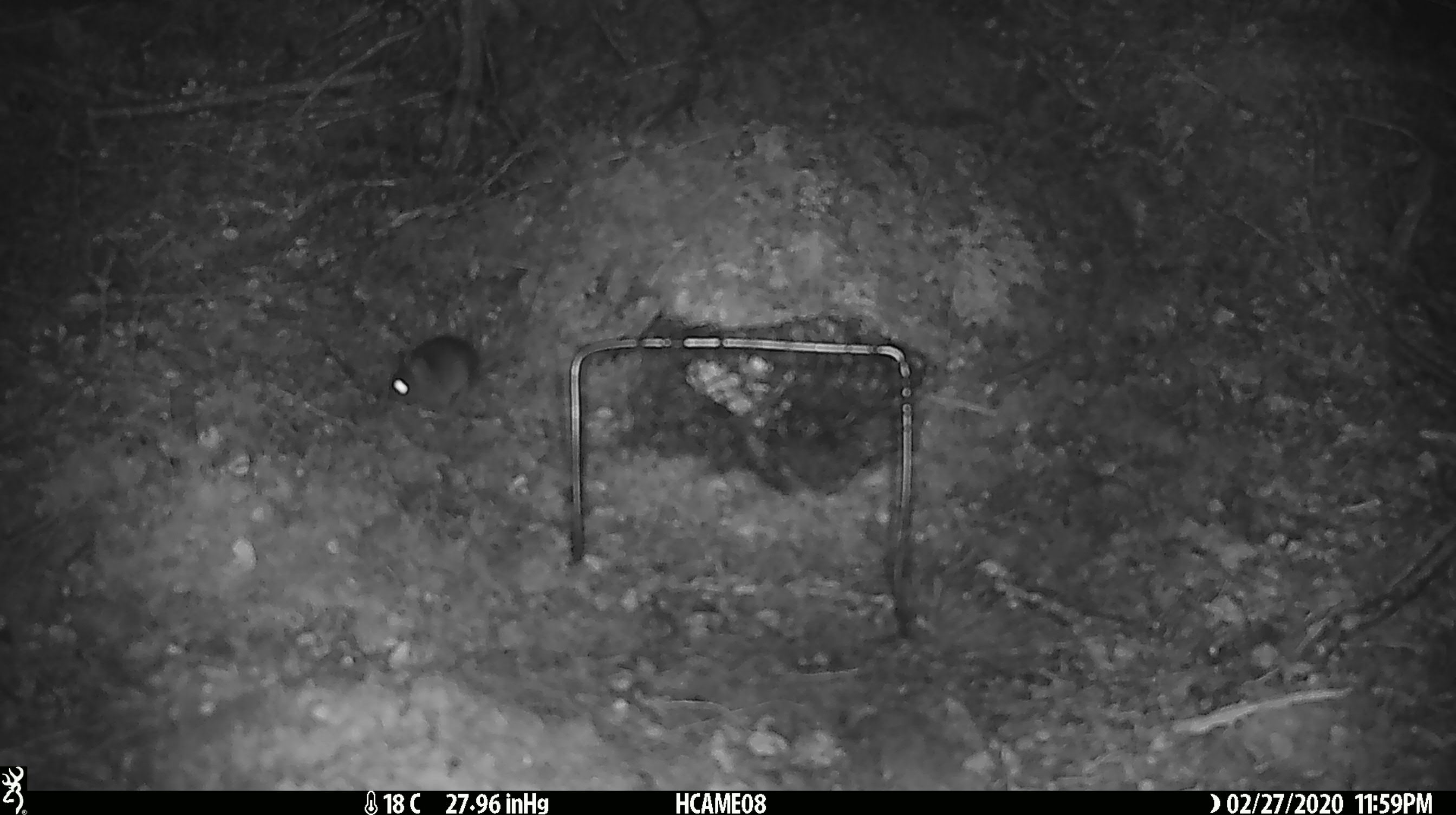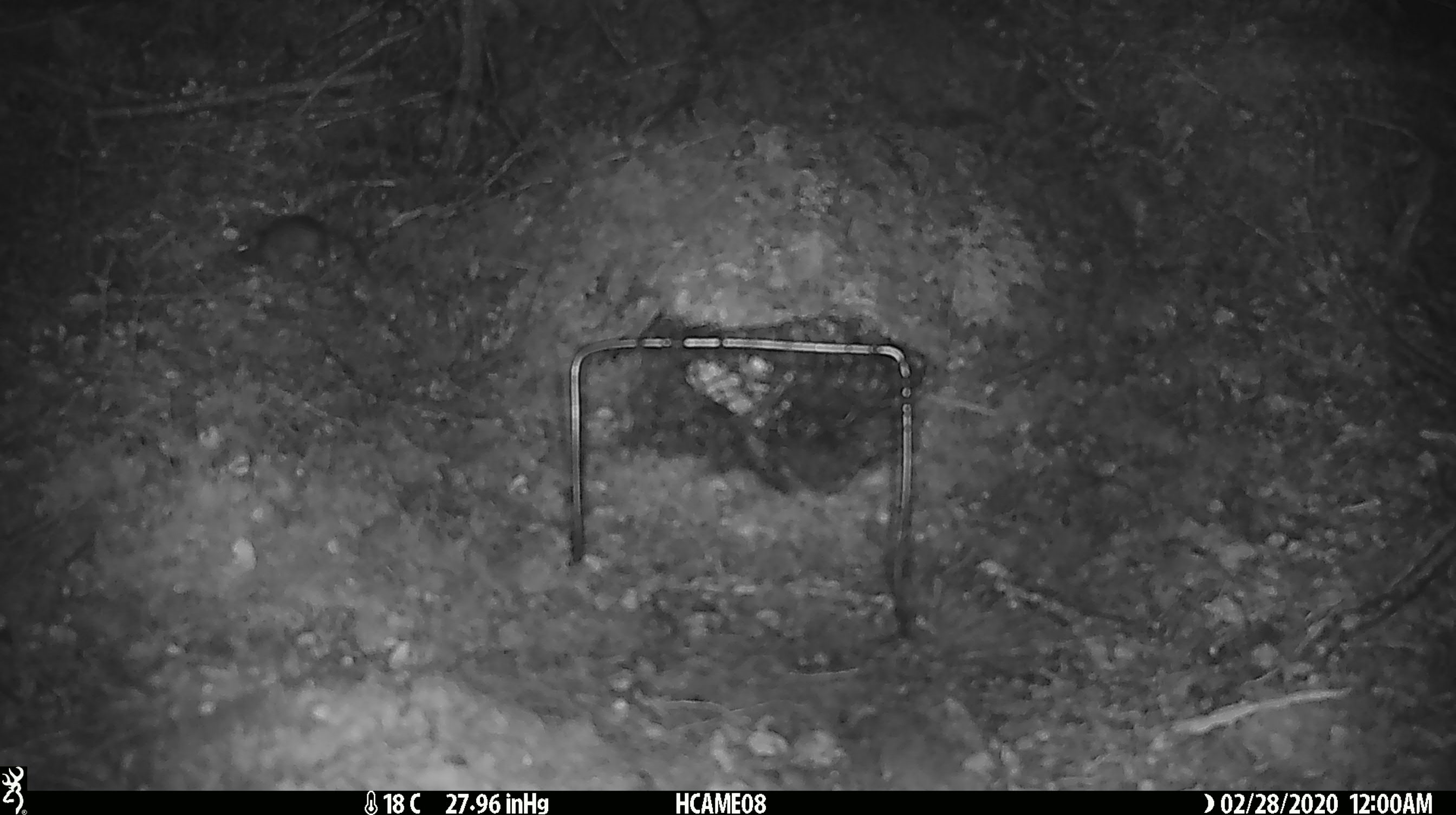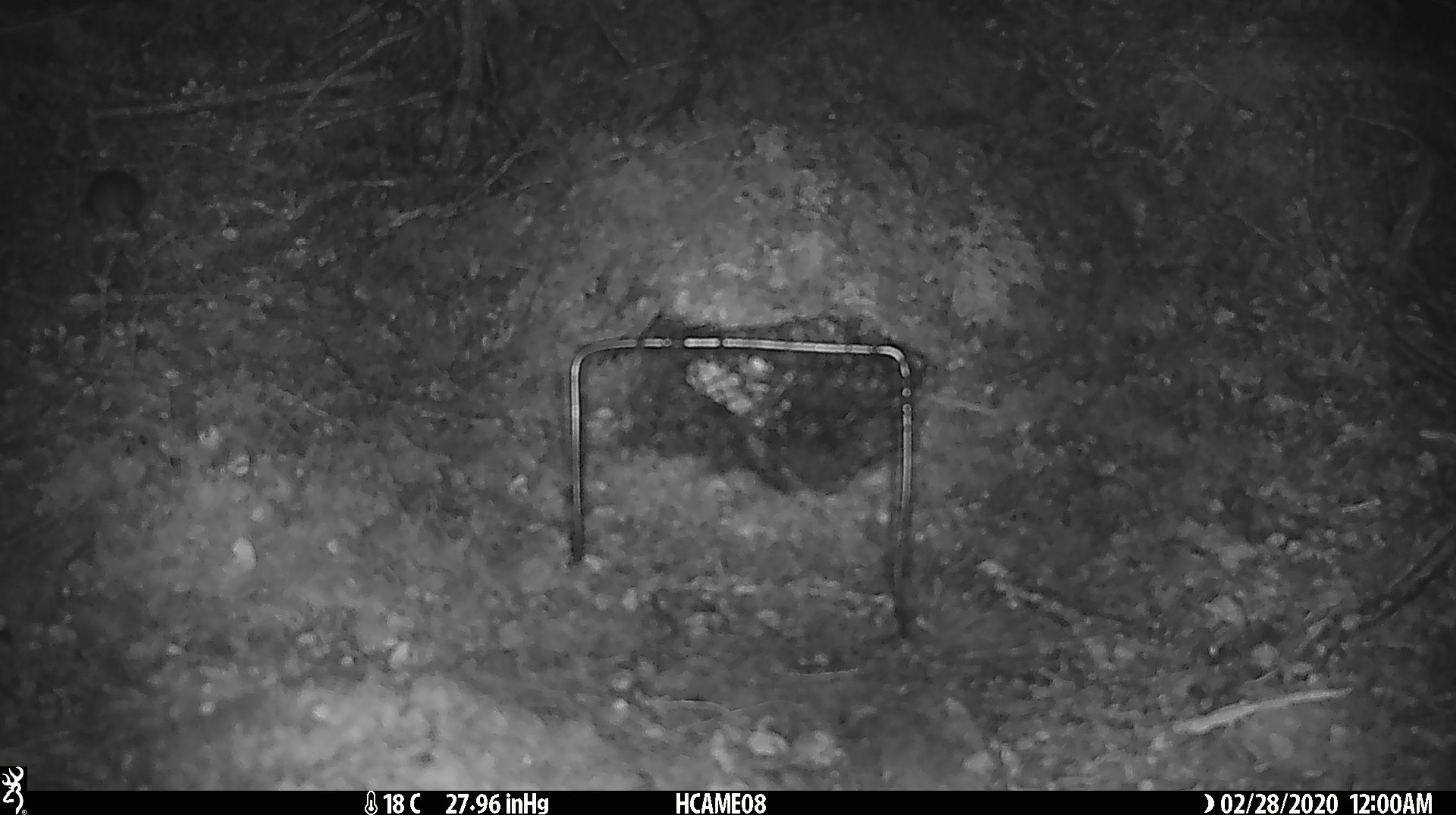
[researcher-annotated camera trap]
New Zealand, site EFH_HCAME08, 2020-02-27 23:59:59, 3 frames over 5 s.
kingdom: Animalia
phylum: Chordata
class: Mammalia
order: Rodentia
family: Muridae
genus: Mus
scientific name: Mus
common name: mouse